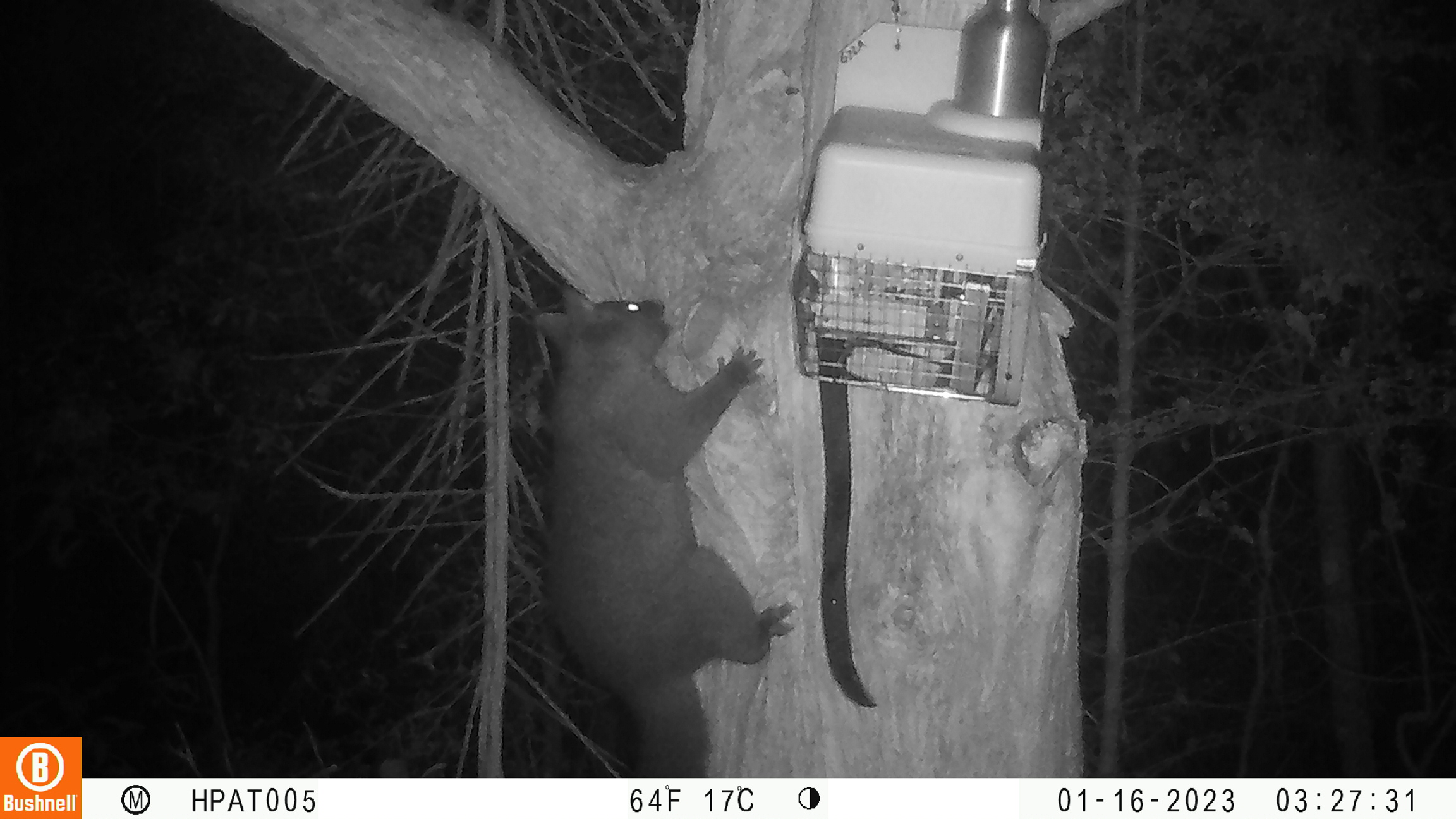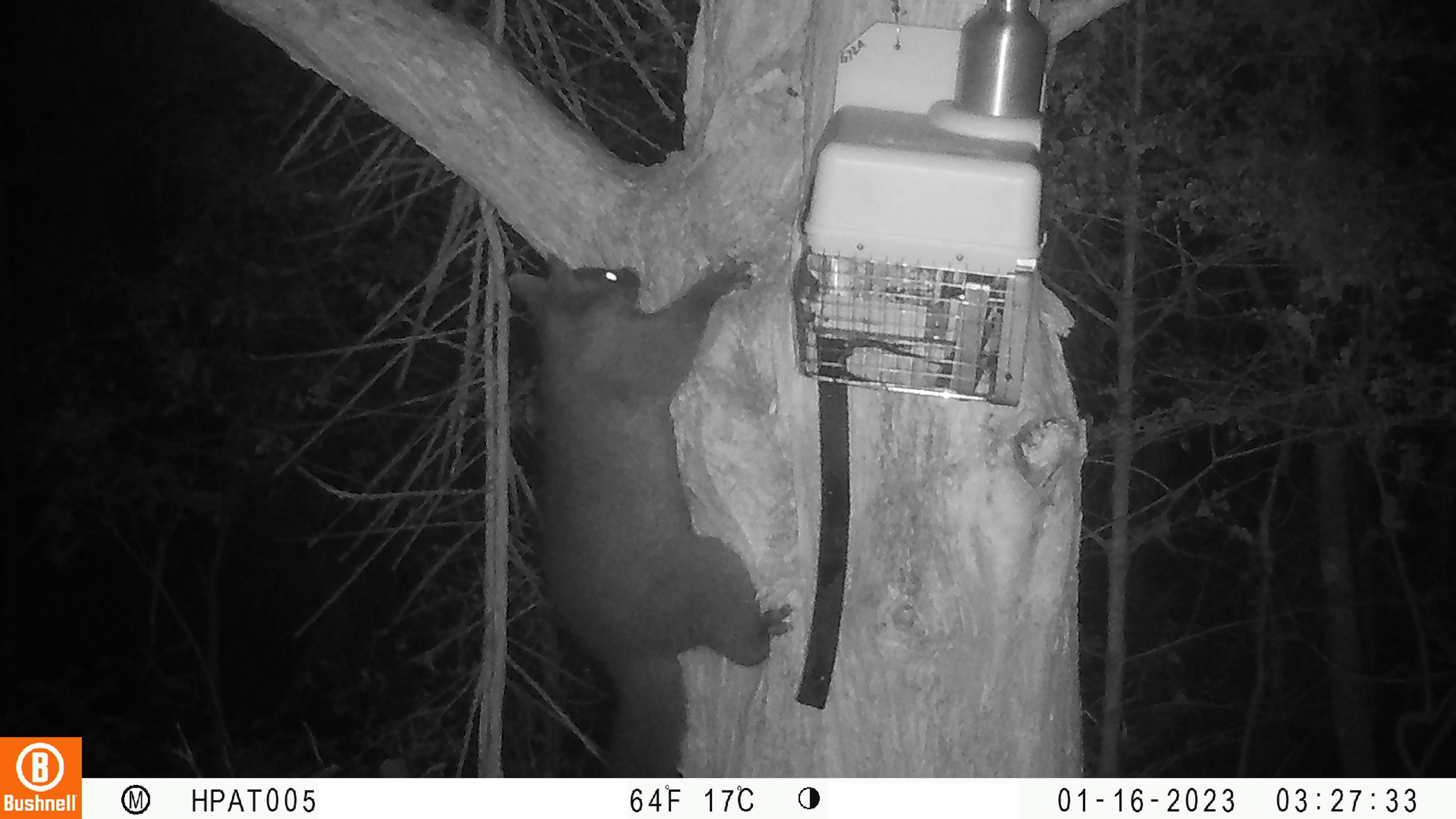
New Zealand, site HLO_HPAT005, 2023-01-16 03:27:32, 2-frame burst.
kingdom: Animalia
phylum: Chordata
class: Mammalia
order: Diprotodontia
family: Phalangeridae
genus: Trichosurus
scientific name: Trichosurus vulpecula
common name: common brushtail possum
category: possum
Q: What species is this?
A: Possum (common brushtail possum) (Trichosurus vulpecula).